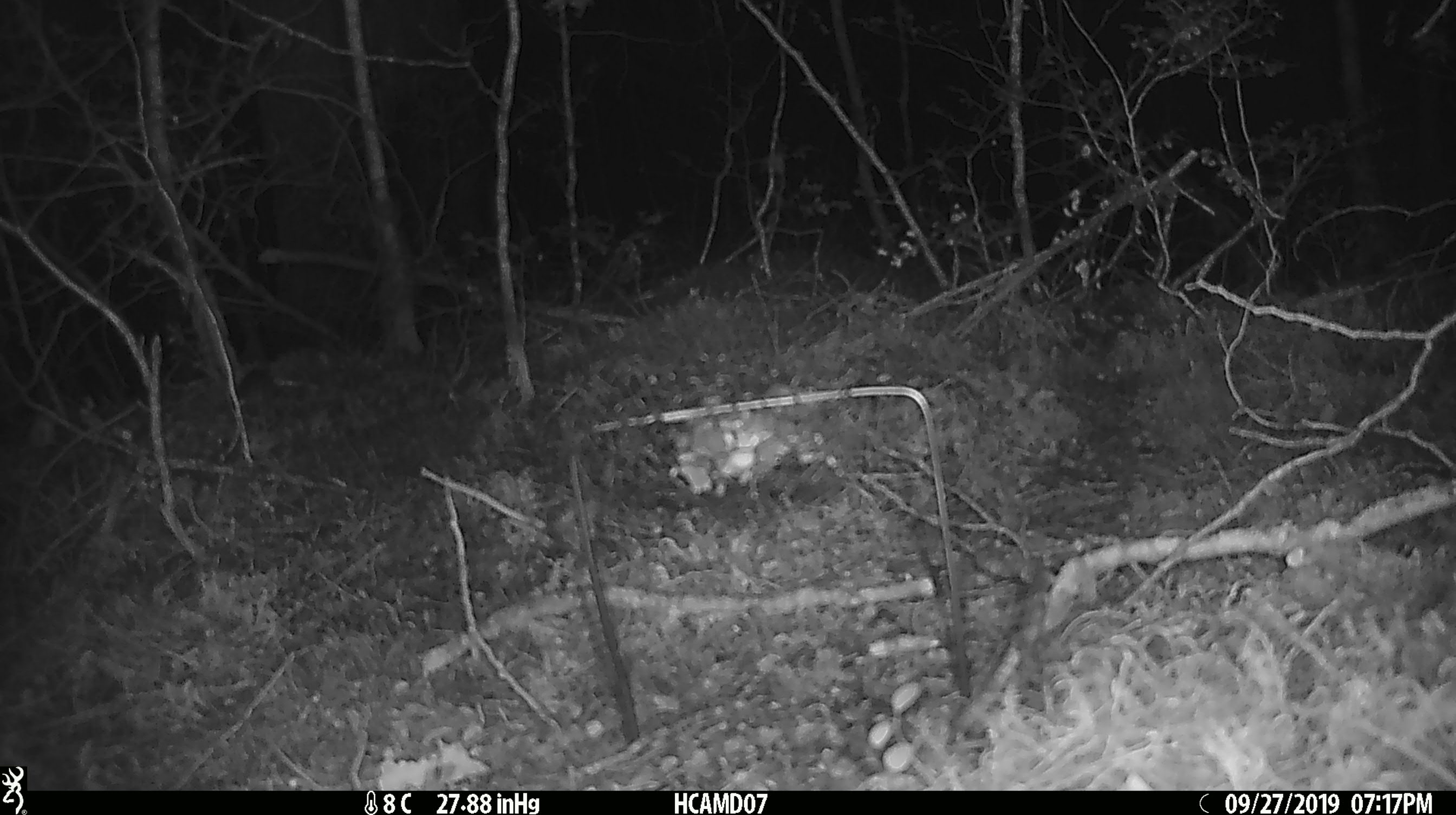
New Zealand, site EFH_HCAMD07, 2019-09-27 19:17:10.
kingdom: Animalia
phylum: Chordata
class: Mammalia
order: Rodentia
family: Muridae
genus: Mus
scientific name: Mus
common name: mouse